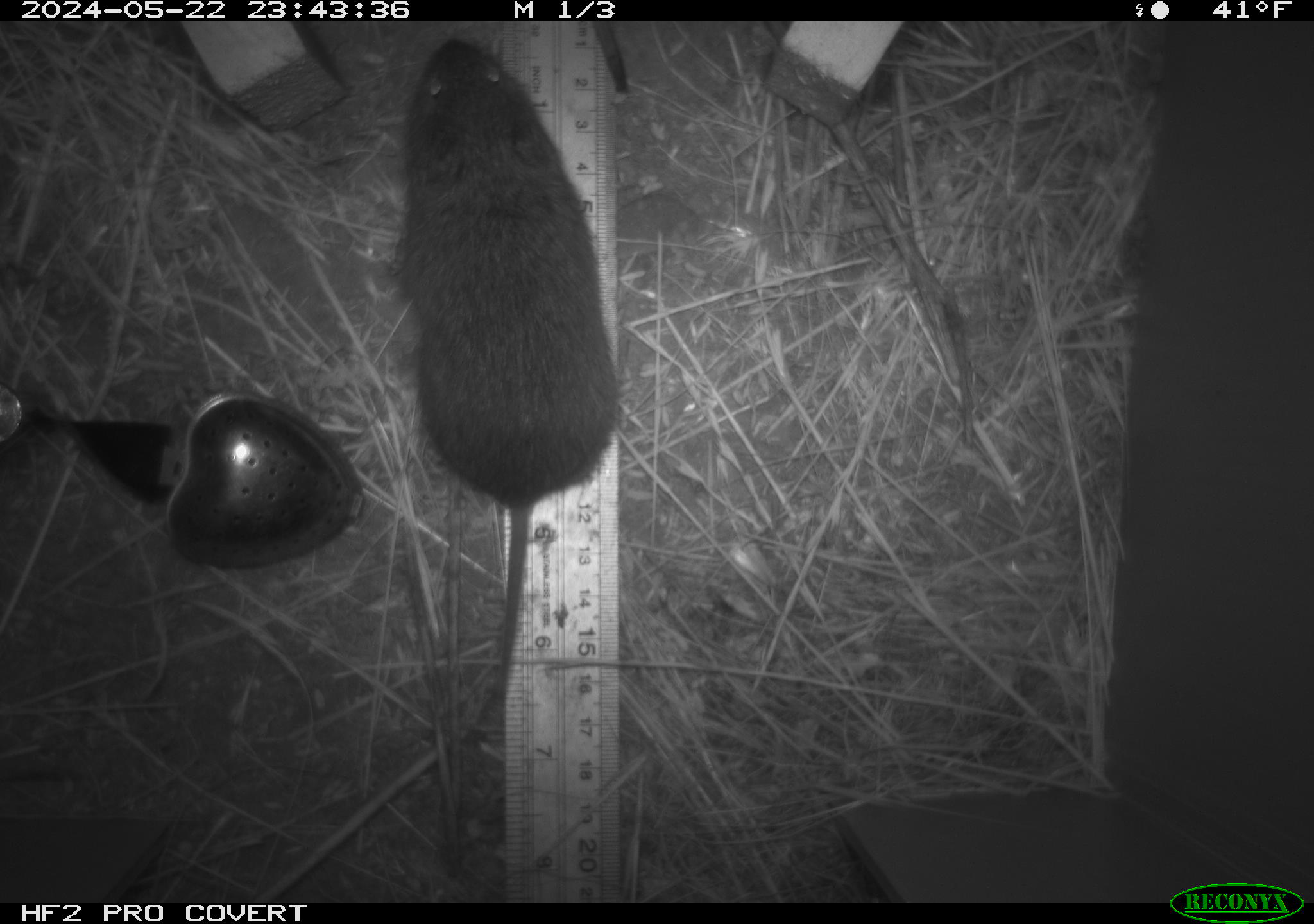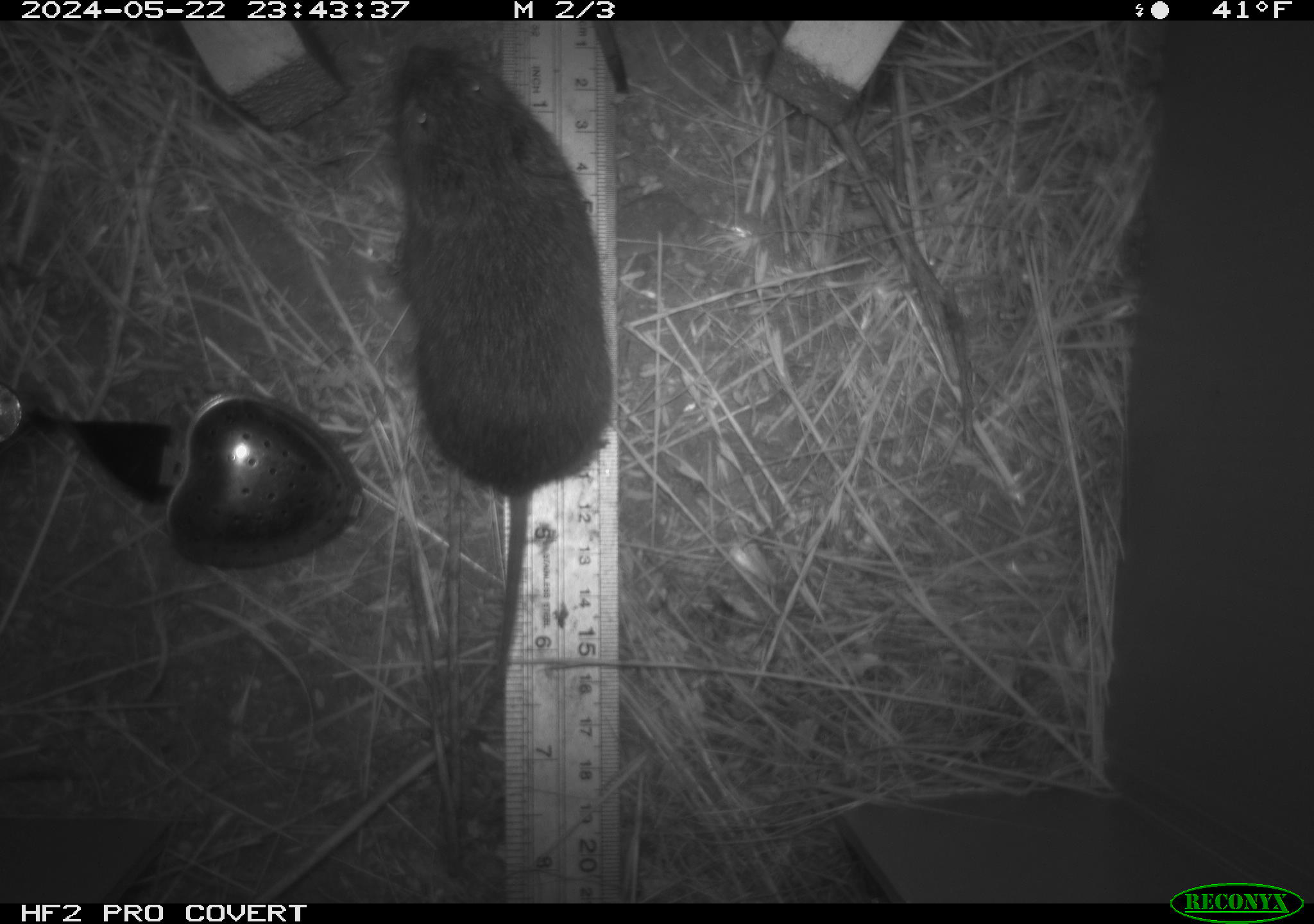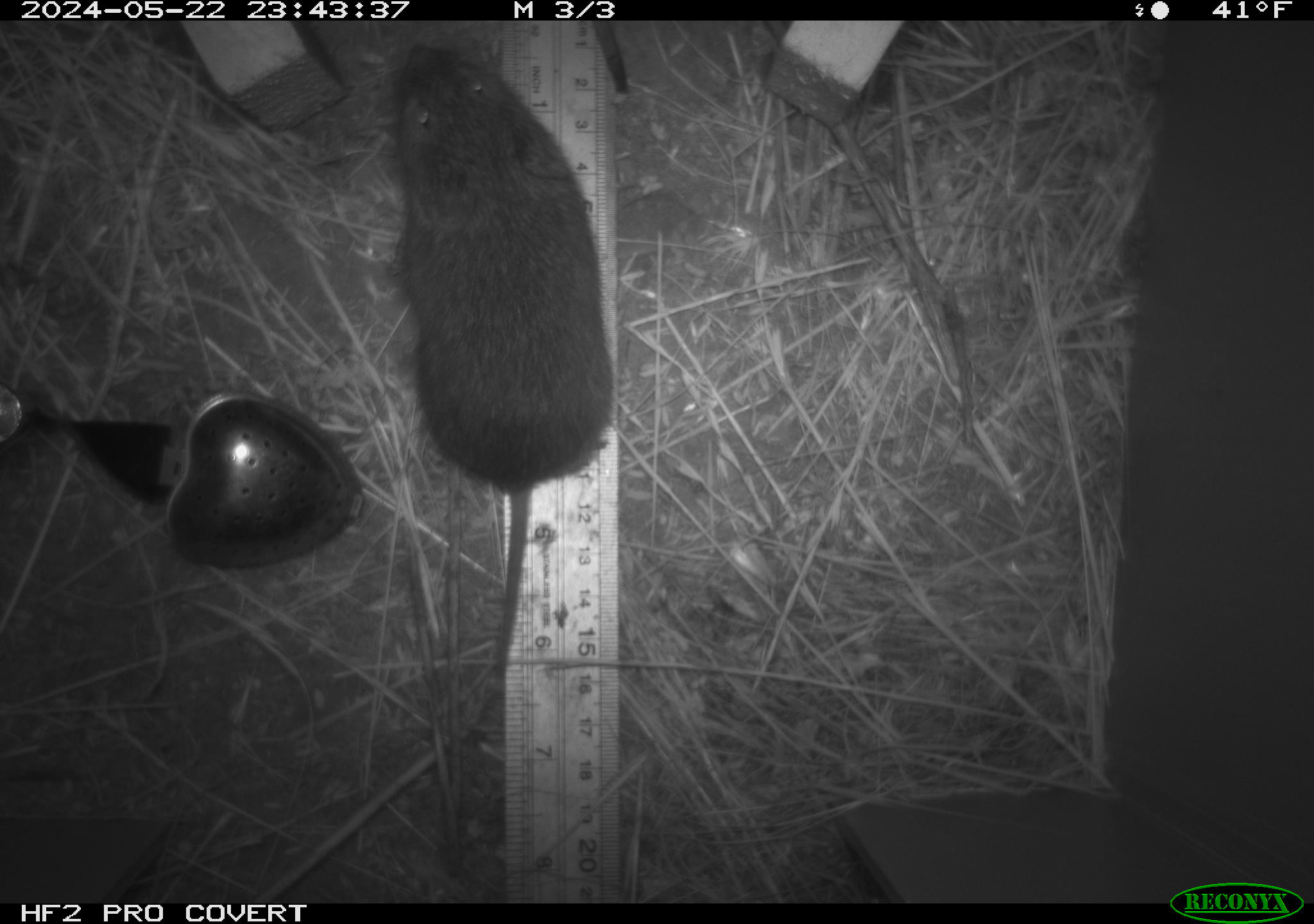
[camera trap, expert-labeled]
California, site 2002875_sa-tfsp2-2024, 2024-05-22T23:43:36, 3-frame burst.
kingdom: Animalia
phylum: Chordata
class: Mammalia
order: Rodentia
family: Cricetidae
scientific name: Arvicolinae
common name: voles, lemmings, and muskrats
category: arvicolinae subfamily